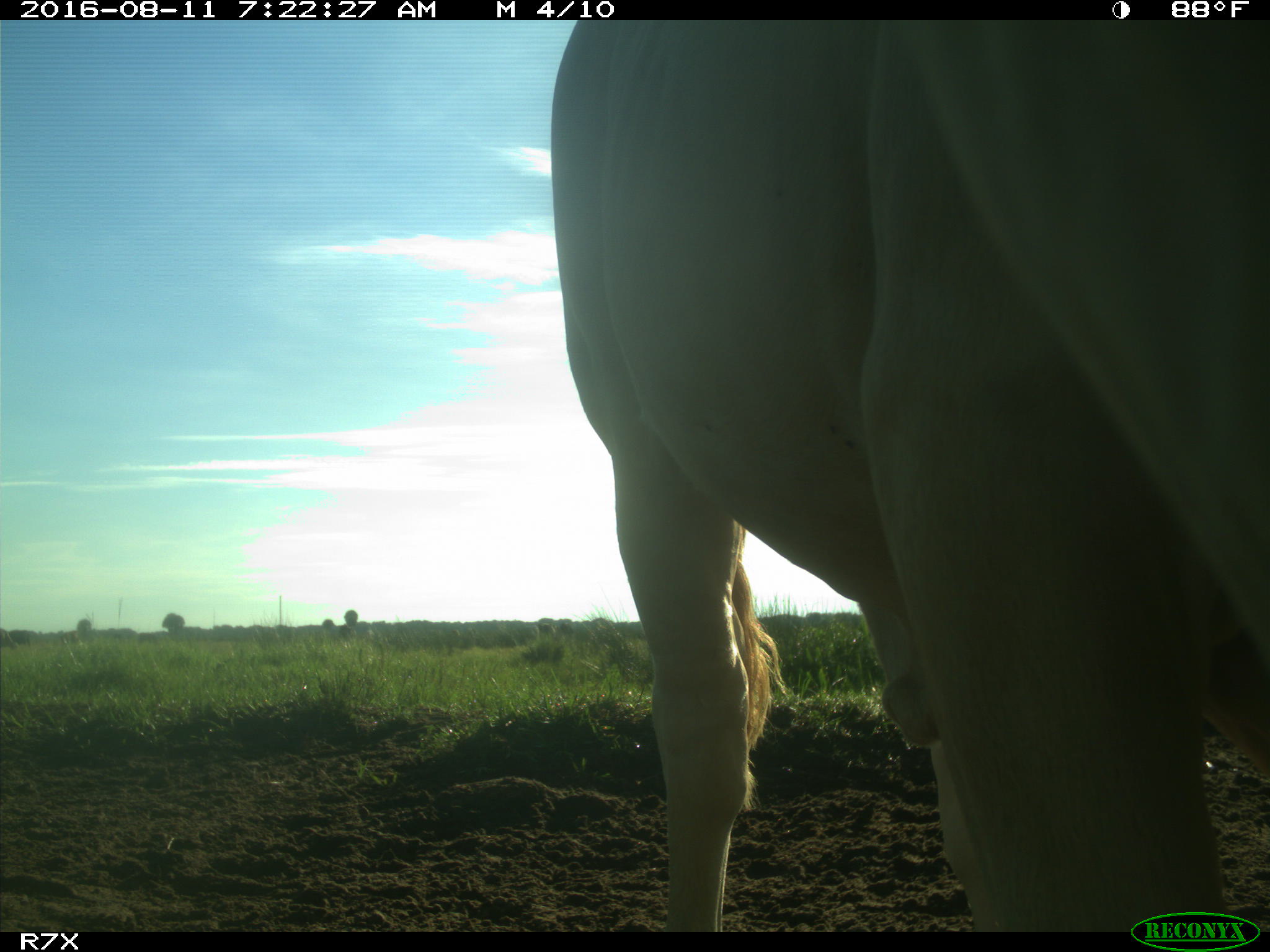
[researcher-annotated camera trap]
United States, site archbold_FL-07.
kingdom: Animalia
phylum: Chordata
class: Mammalia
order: Artiodactyla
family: Bovidae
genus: Bos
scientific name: Bos taurus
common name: domestic cow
Bos taurus (domestic cow).